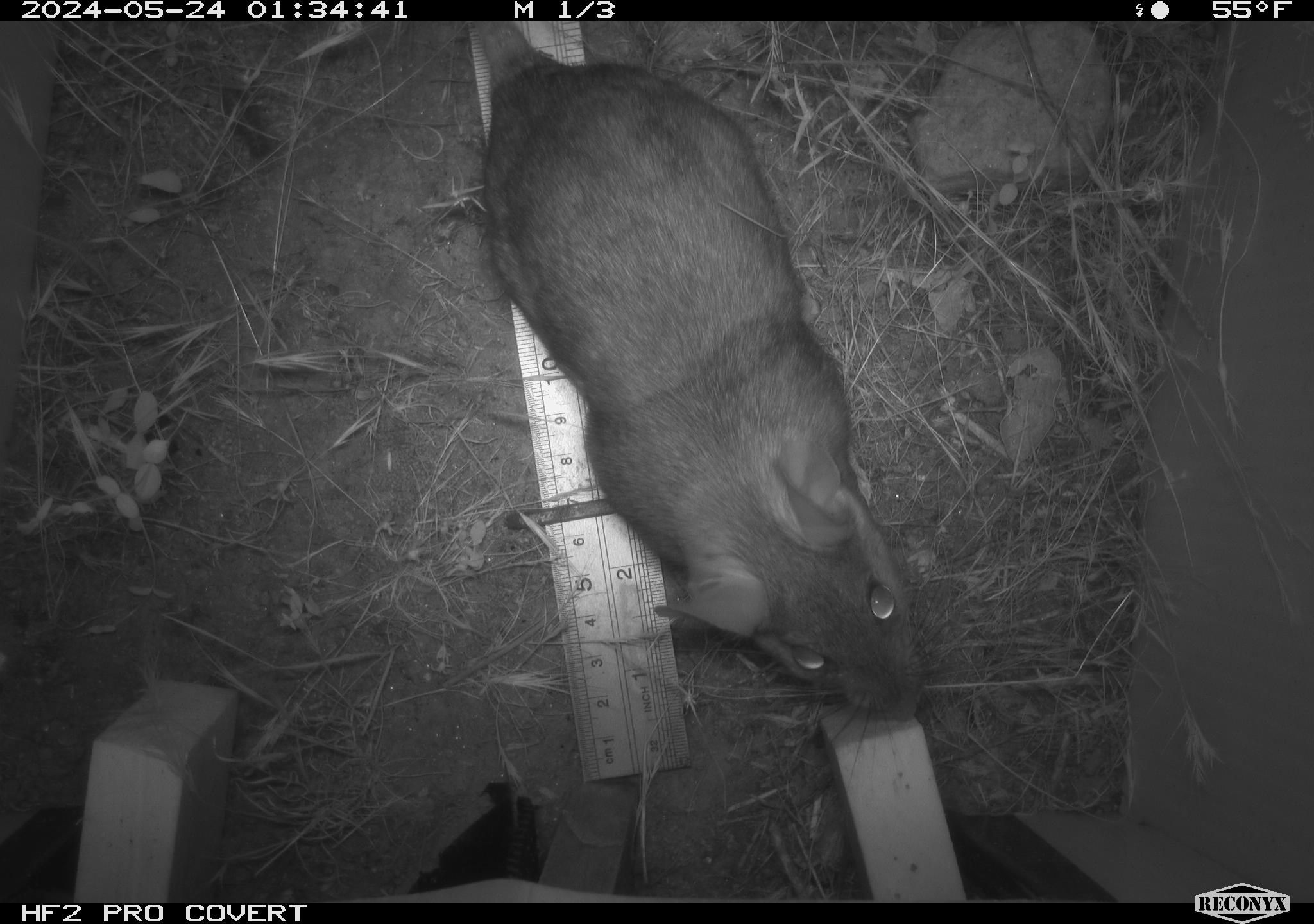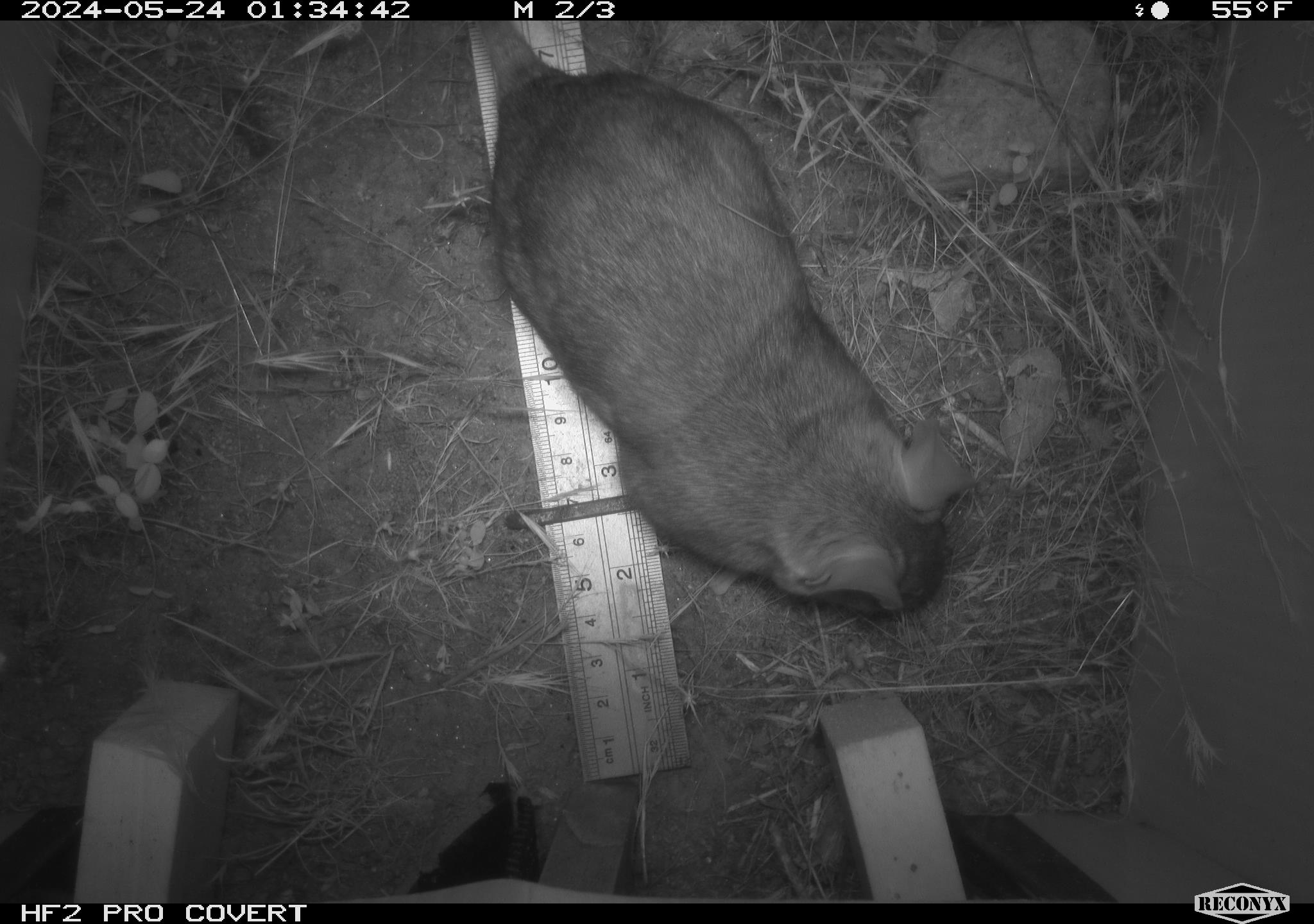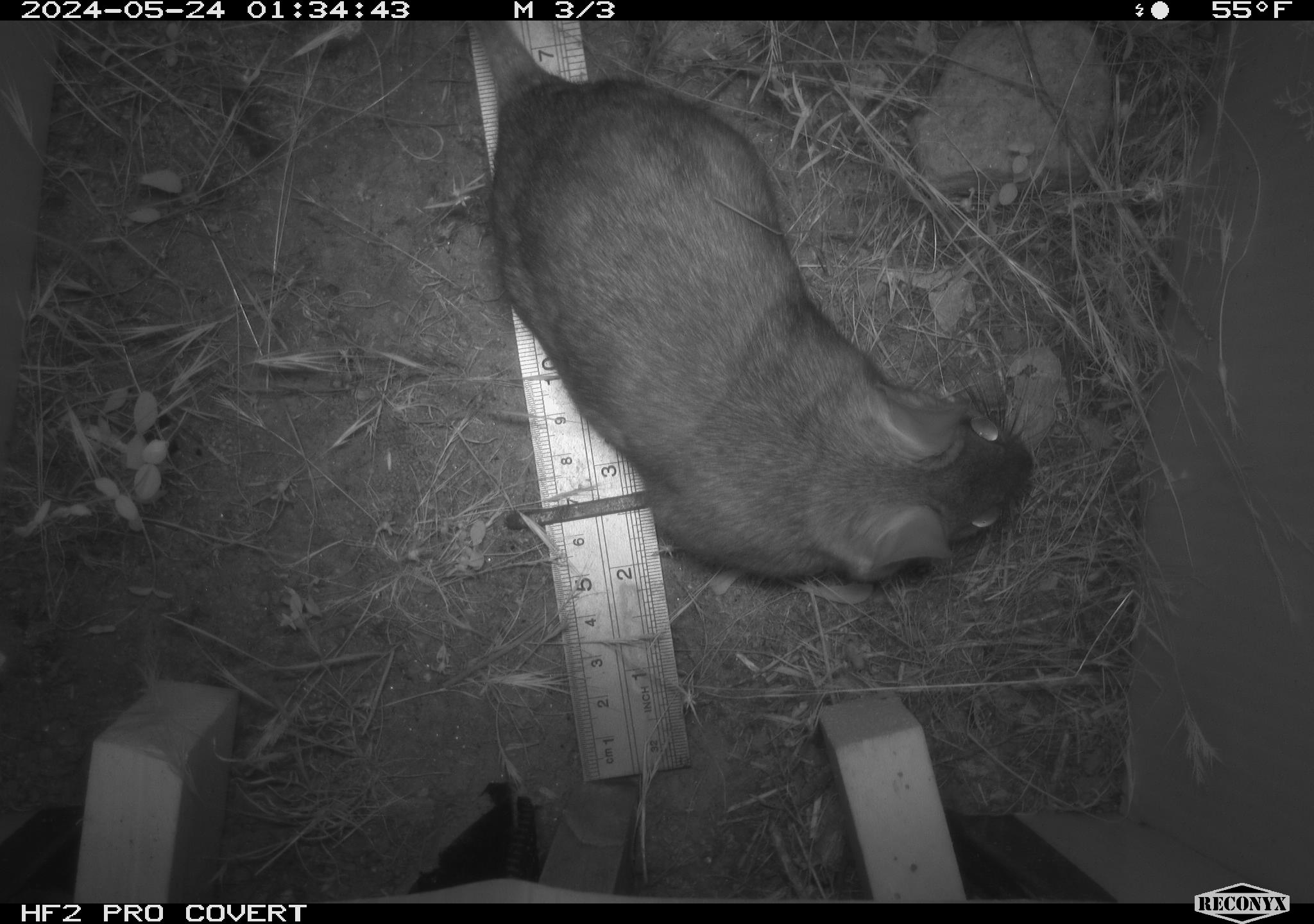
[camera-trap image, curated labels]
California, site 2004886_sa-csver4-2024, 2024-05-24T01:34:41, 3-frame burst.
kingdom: Animalia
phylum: Chordata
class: Mammalia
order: Rodentia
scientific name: Rodentia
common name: woodrat or rat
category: woodrat or rat species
Woodrat or rat species (woodrat or rat) (Rodentia).